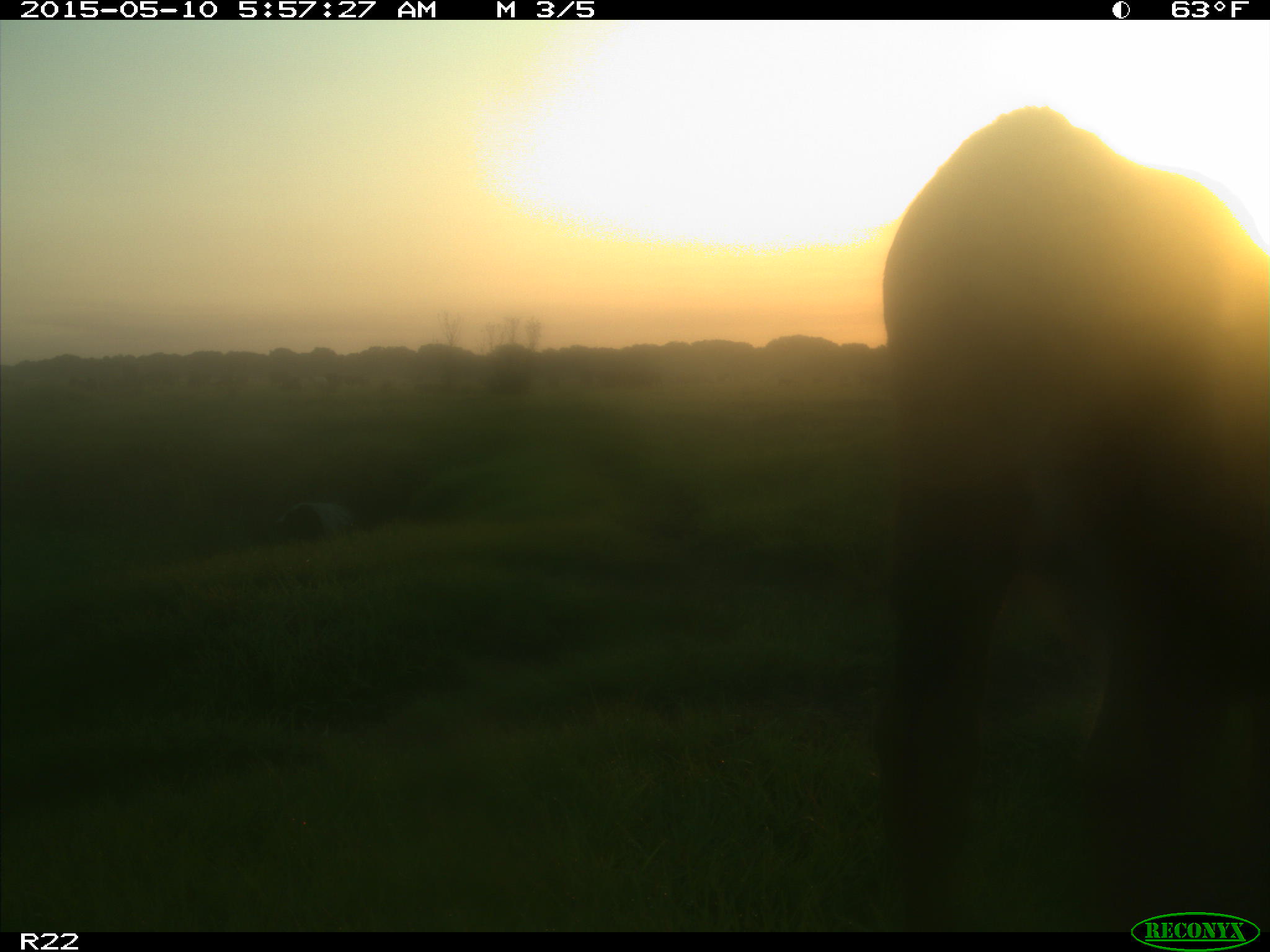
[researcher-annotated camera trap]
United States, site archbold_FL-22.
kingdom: Animalia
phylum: Chordata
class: Mammalia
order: Artiodactyla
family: Bovidae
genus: Bos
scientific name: Bos taurus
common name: domestic cow